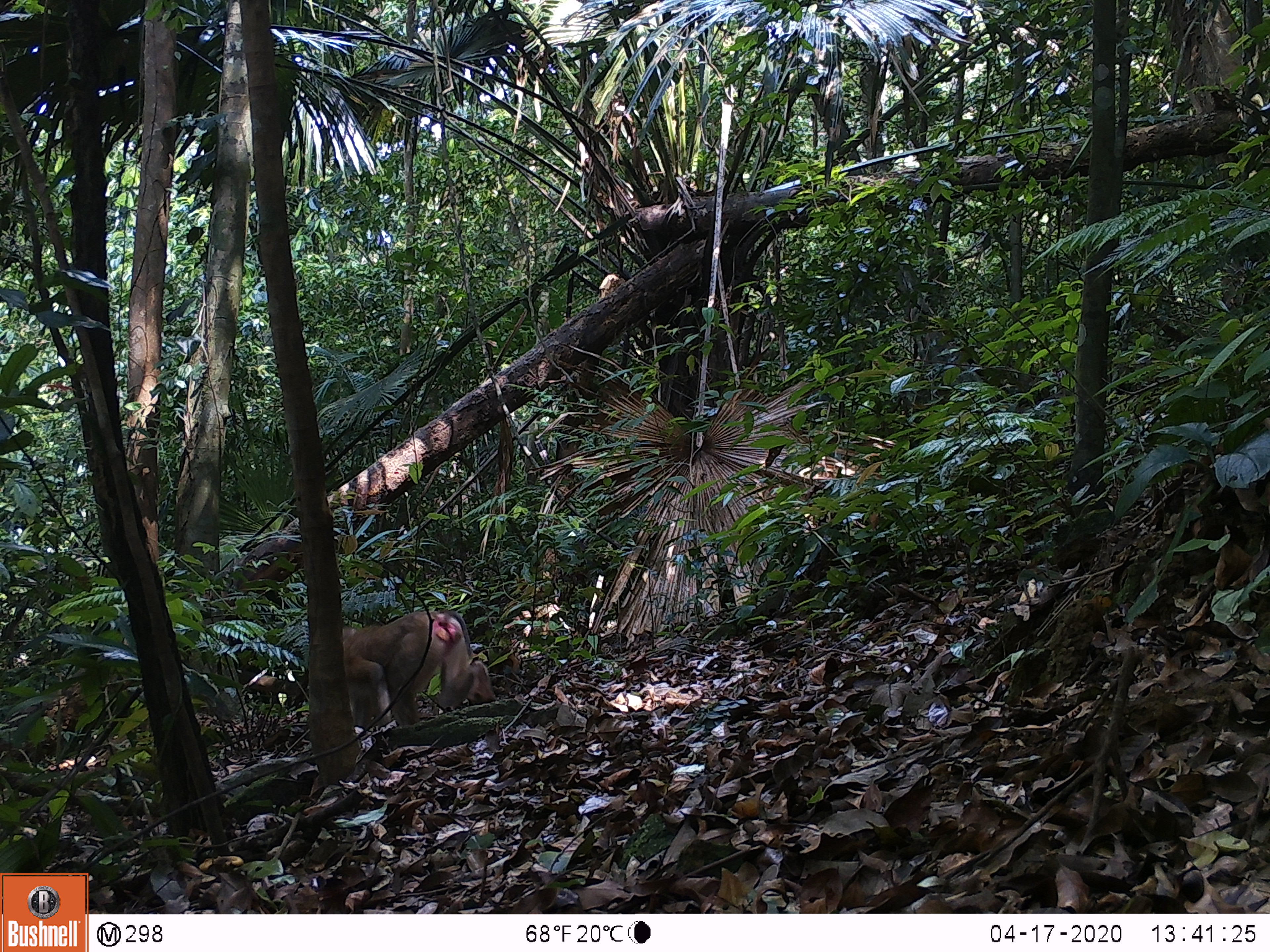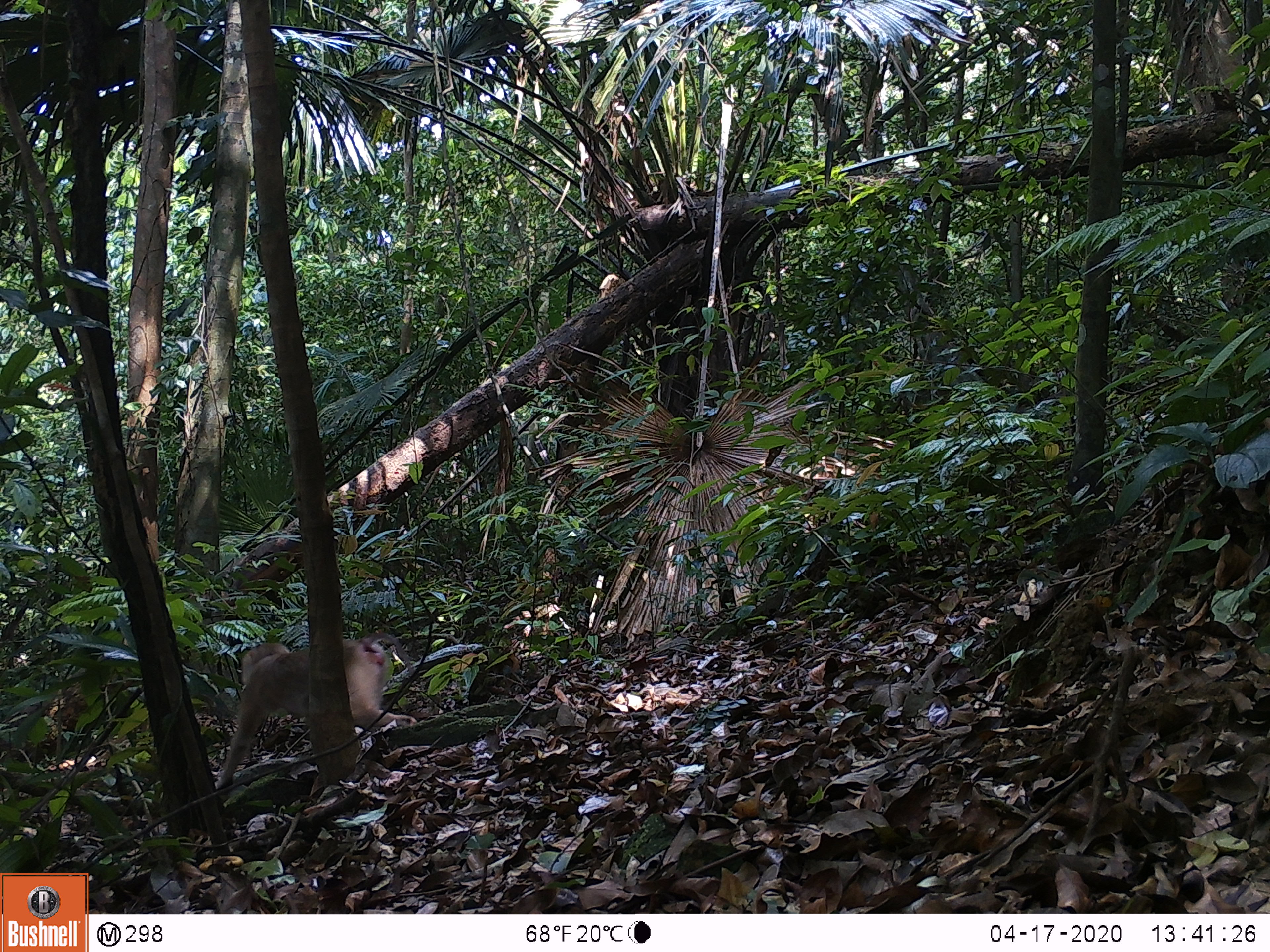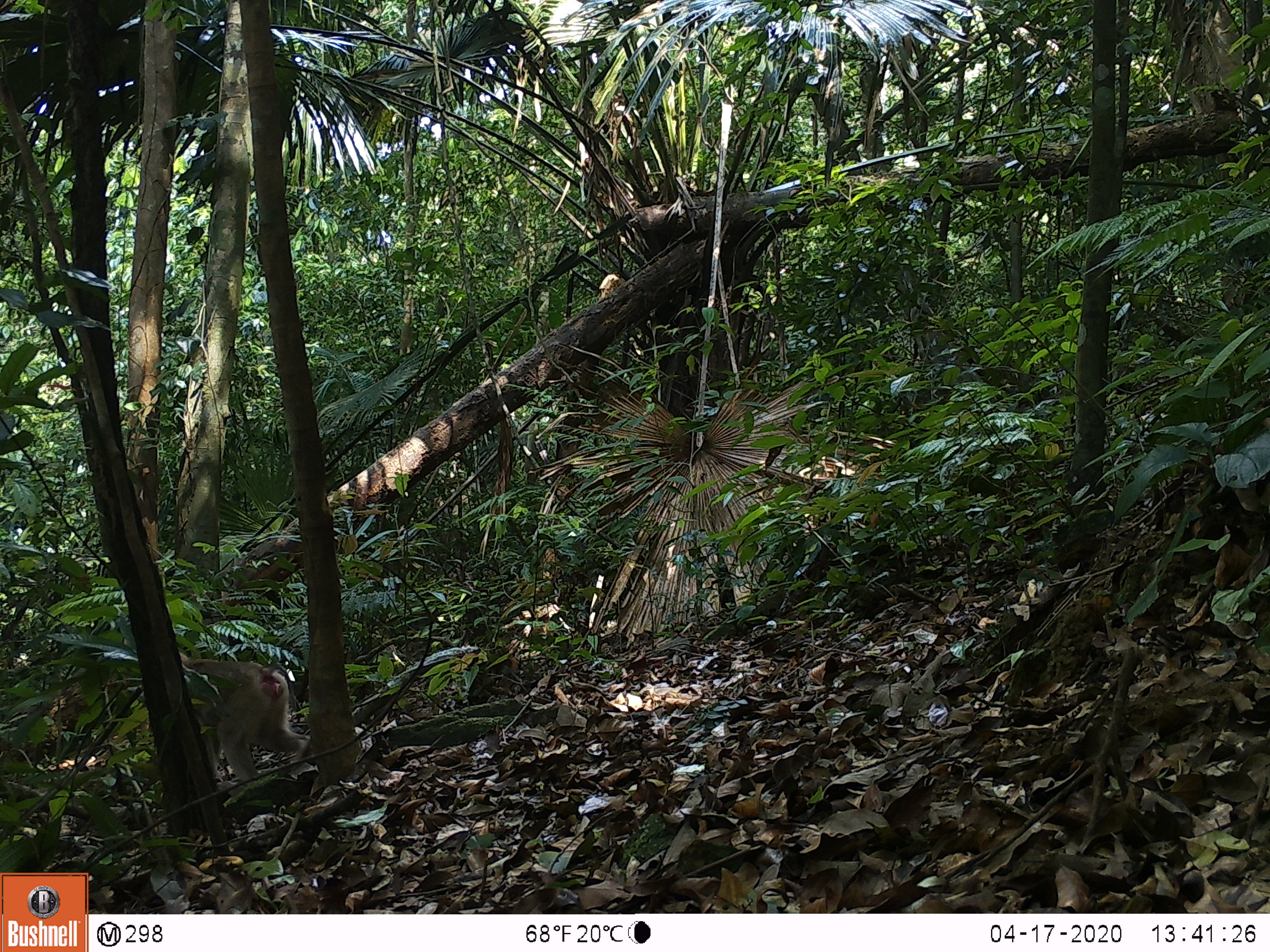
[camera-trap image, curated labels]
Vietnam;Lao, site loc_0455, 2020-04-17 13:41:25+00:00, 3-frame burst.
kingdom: Animalia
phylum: Chordata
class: Mammalia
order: Primates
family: Cercopithecidae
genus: Macaca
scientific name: Macaca nemestrina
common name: pig-tailed macaque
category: pig tailed macaque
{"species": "pig tailed macaque (pig-tailed macaque) (Macaca nemestrina)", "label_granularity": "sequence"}